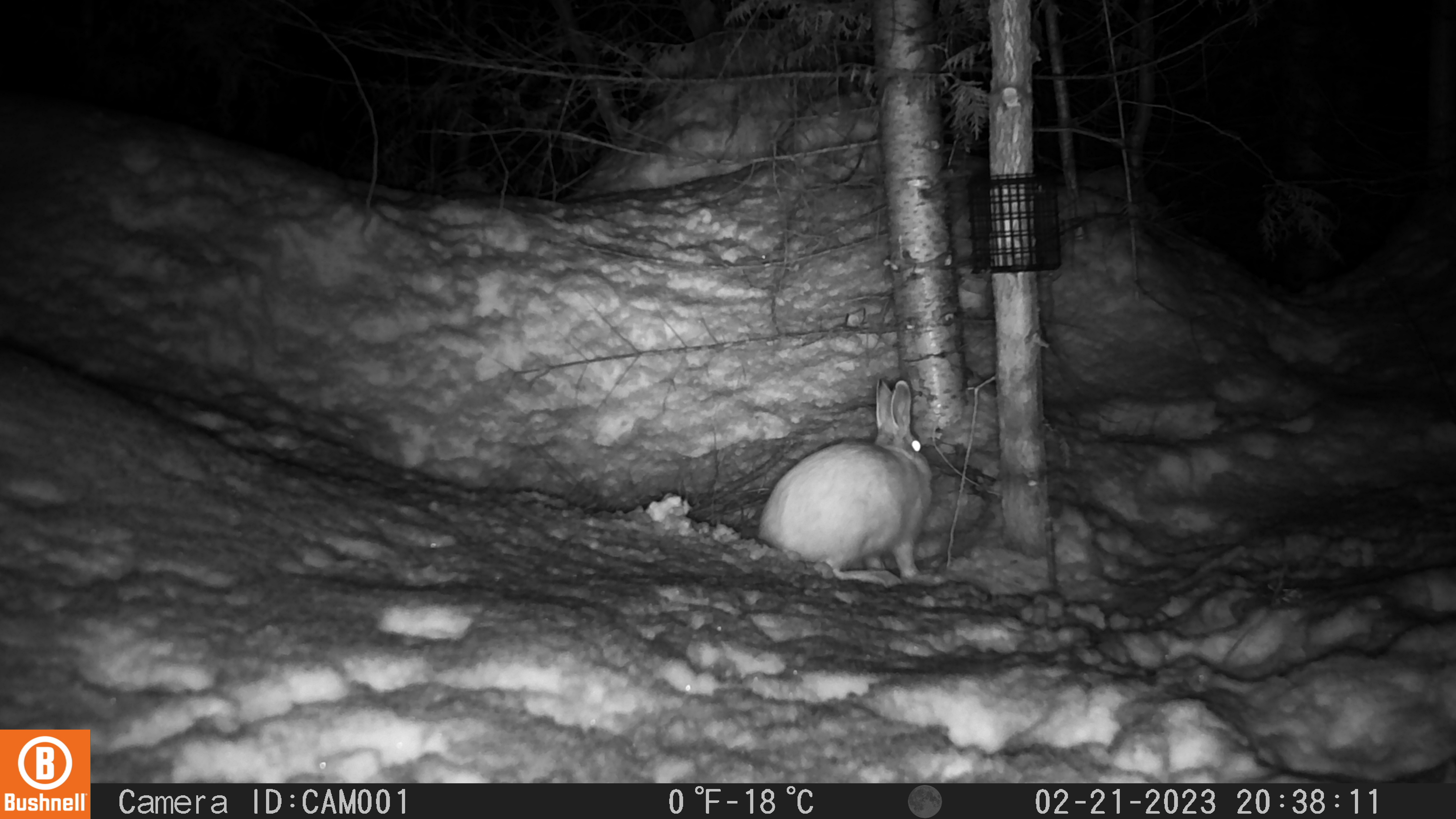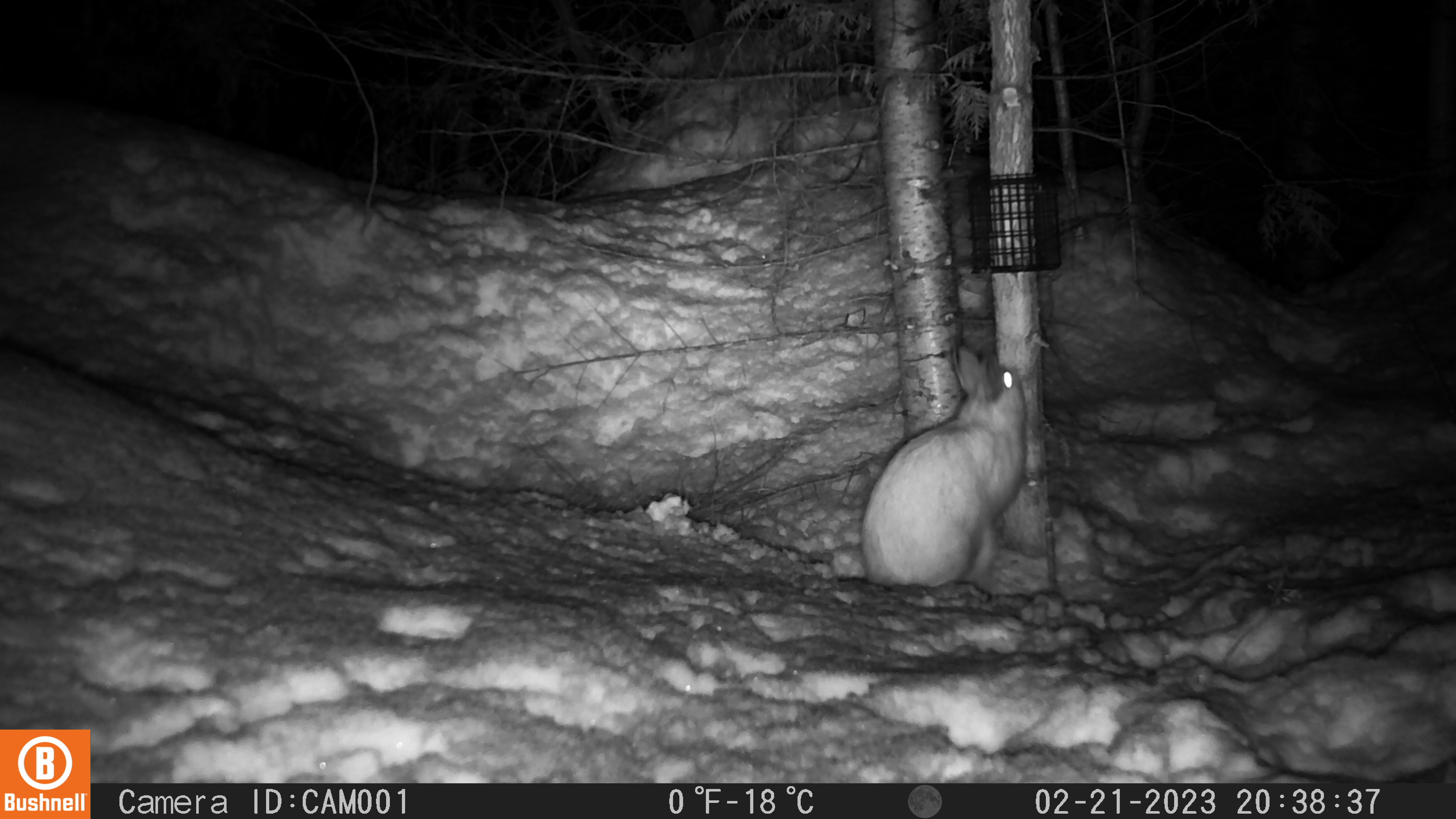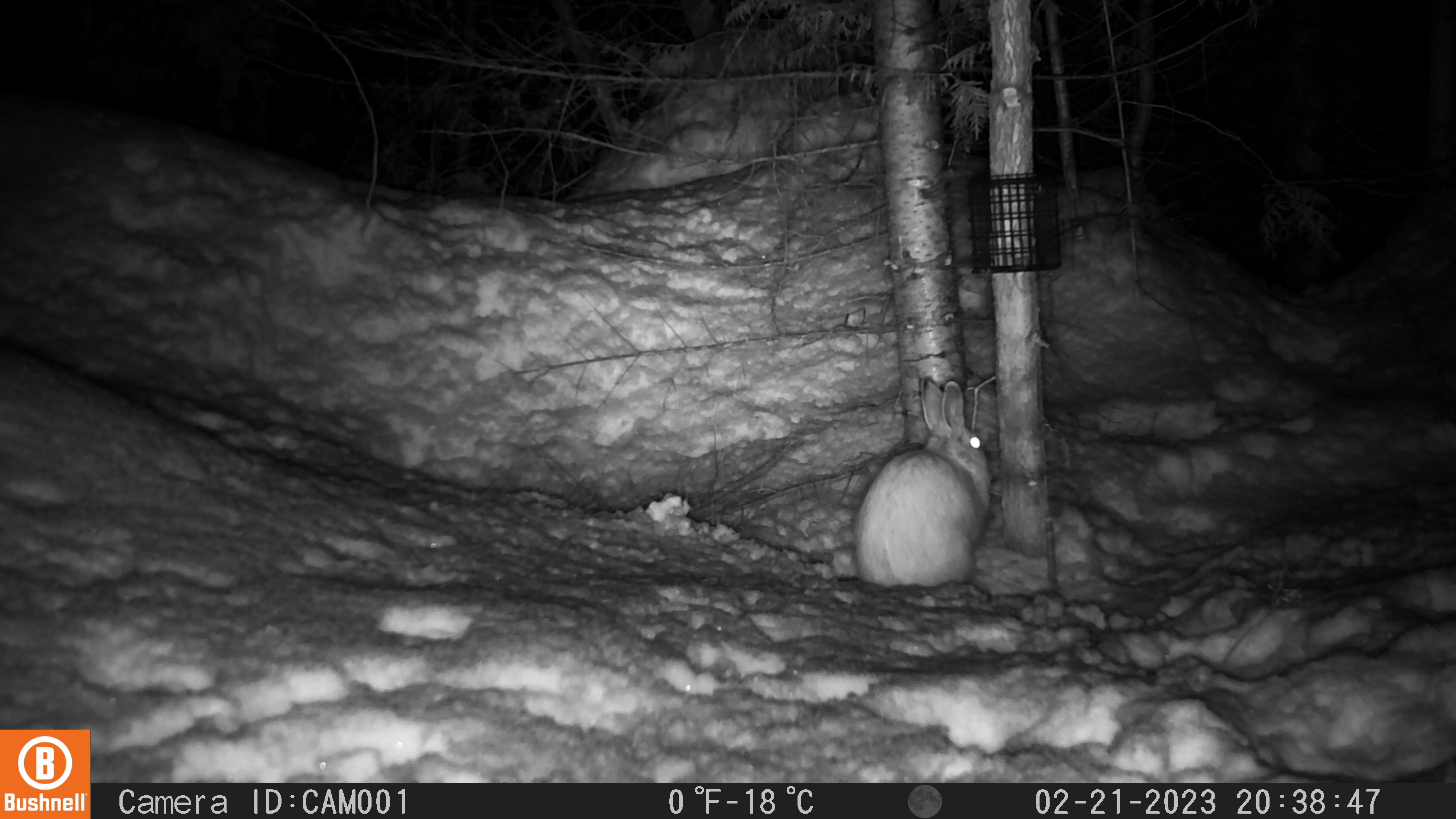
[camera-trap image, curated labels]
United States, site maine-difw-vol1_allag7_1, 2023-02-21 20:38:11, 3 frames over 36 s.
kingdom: Animalia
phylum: Chordata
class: Mammalia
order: Lagomorpha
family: Leporidae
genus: Lepus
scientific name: Lepus americanus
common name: snowshoe hare